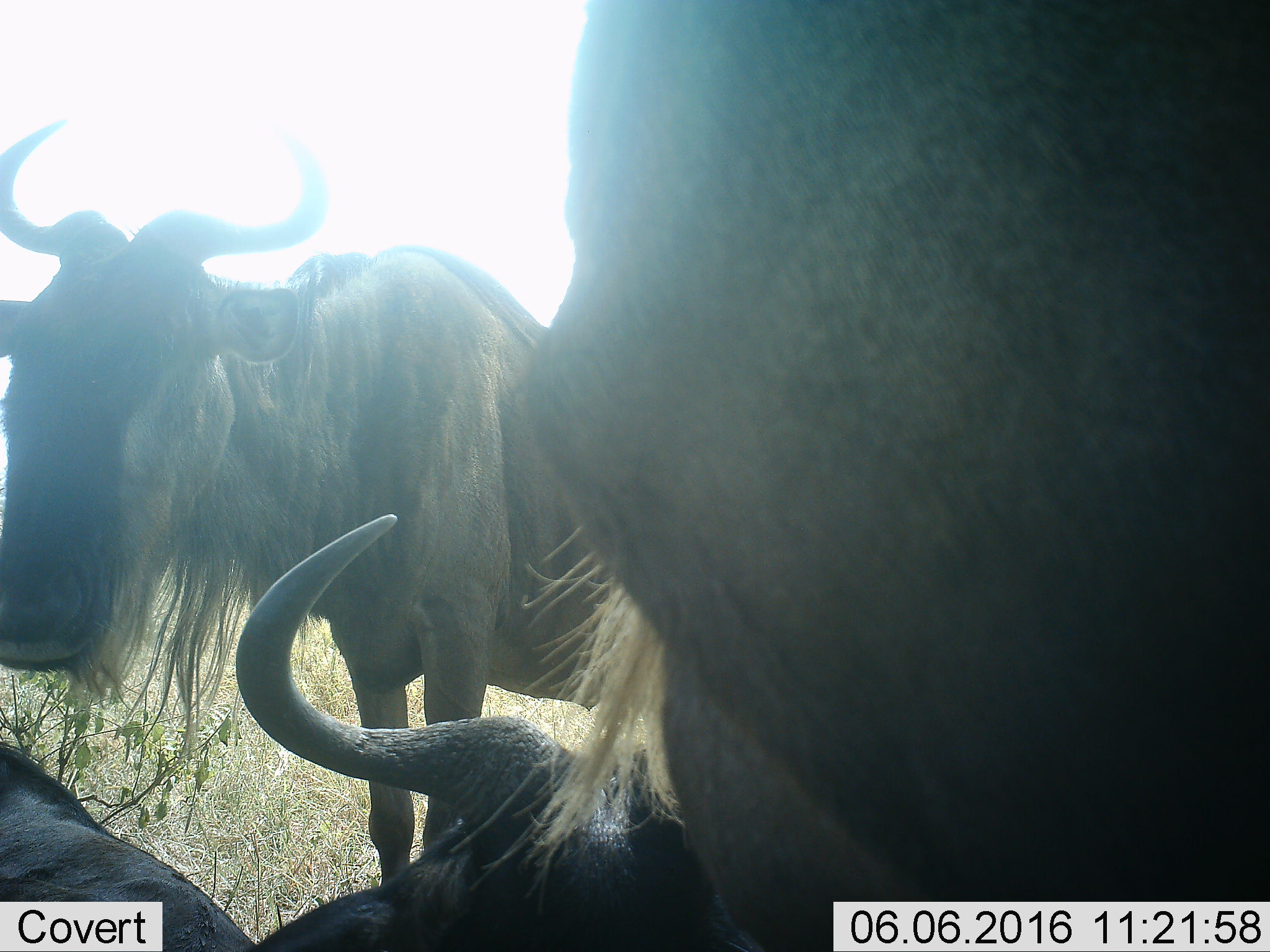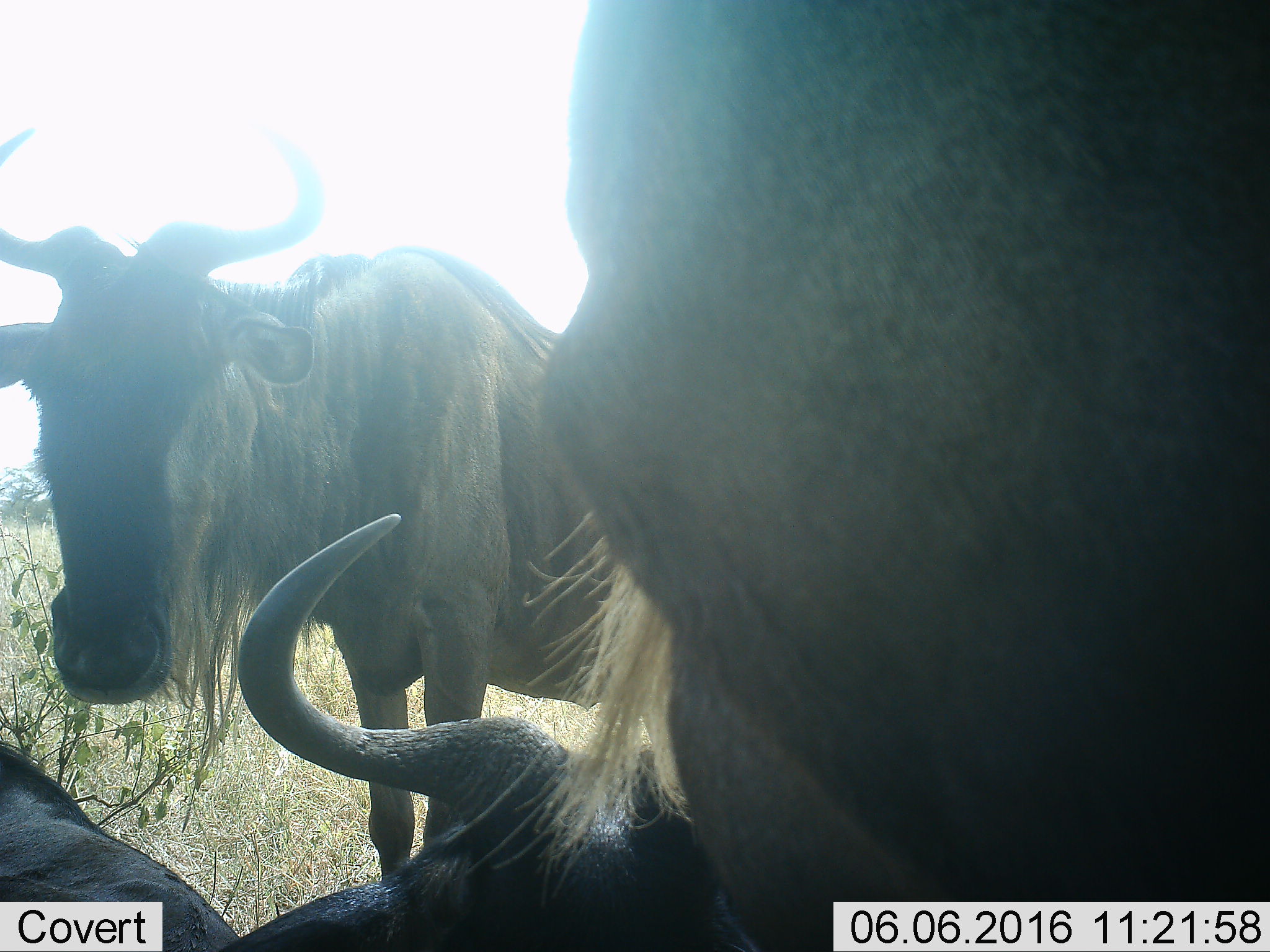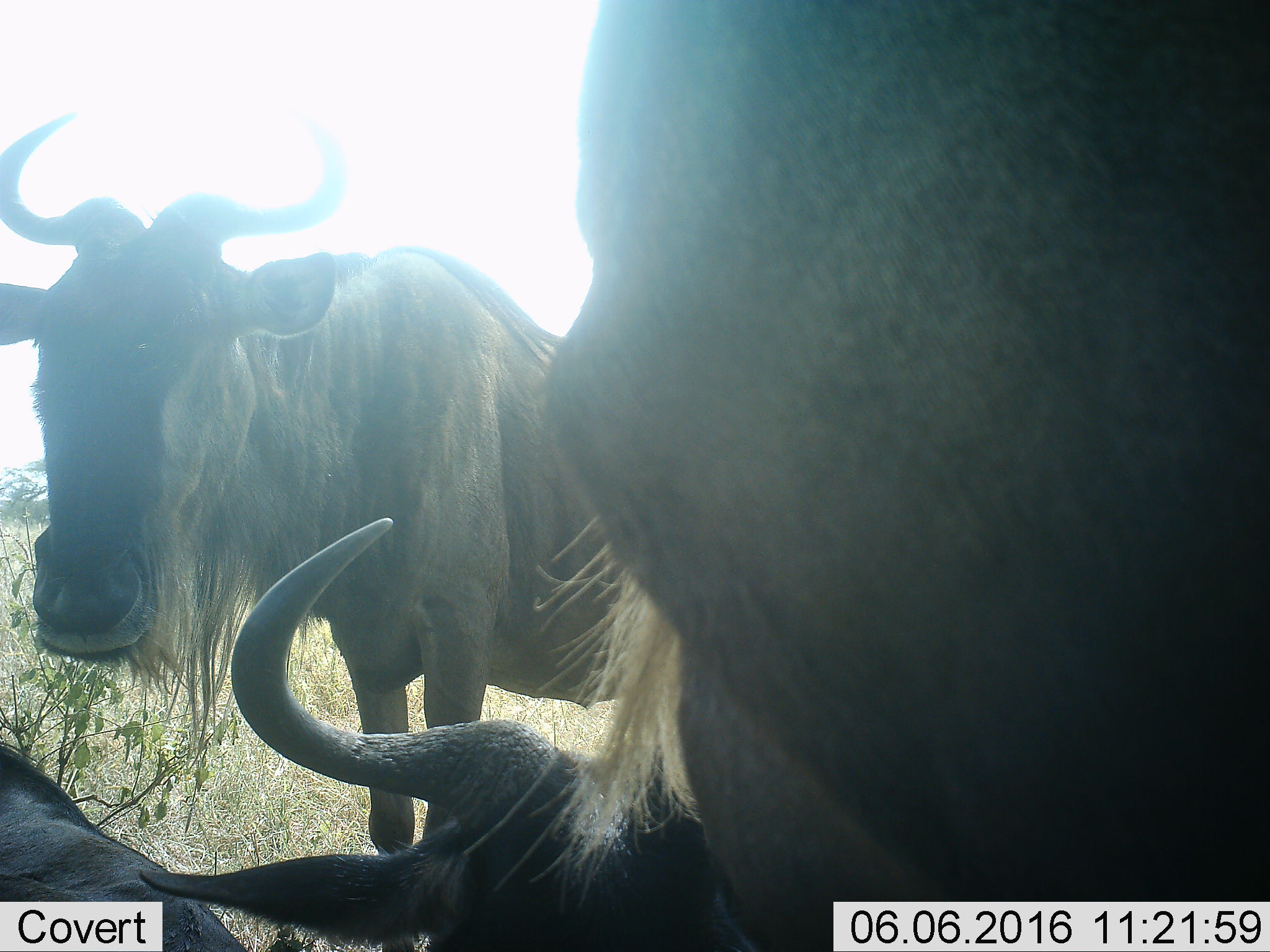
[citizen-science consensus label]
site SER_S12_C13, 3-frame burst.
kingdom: Animalia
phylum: Chordata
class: Mammalia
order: Artiodactyla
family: Bovidae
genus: Connochaetes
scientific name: Connochaetes taurinus taurinus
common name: blue wildebeest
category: wildebeestblue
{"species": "wildebeestblue (blue wildebeest) (Connochaetes taurinus taurinus)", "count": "3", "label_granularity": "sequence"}